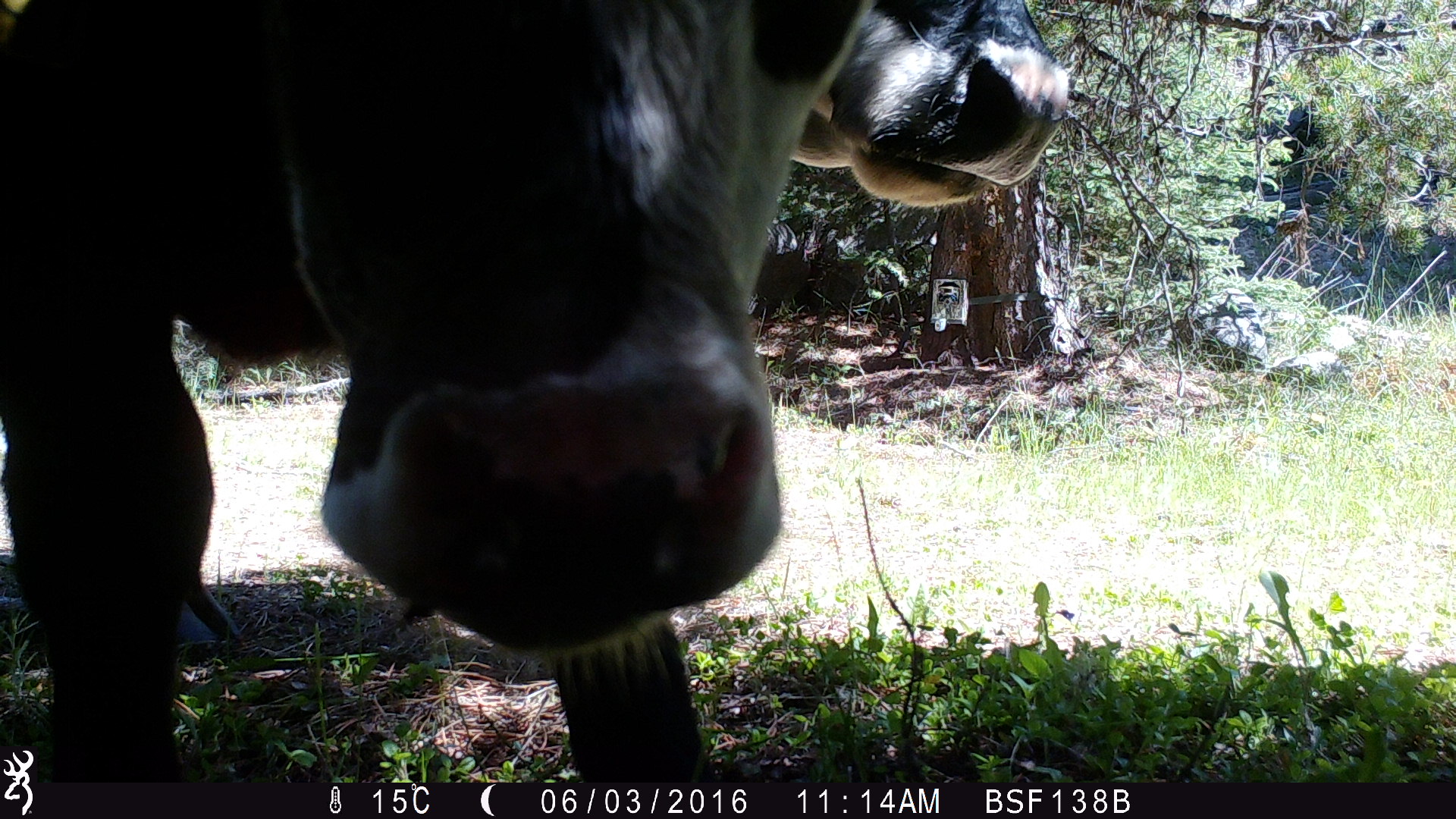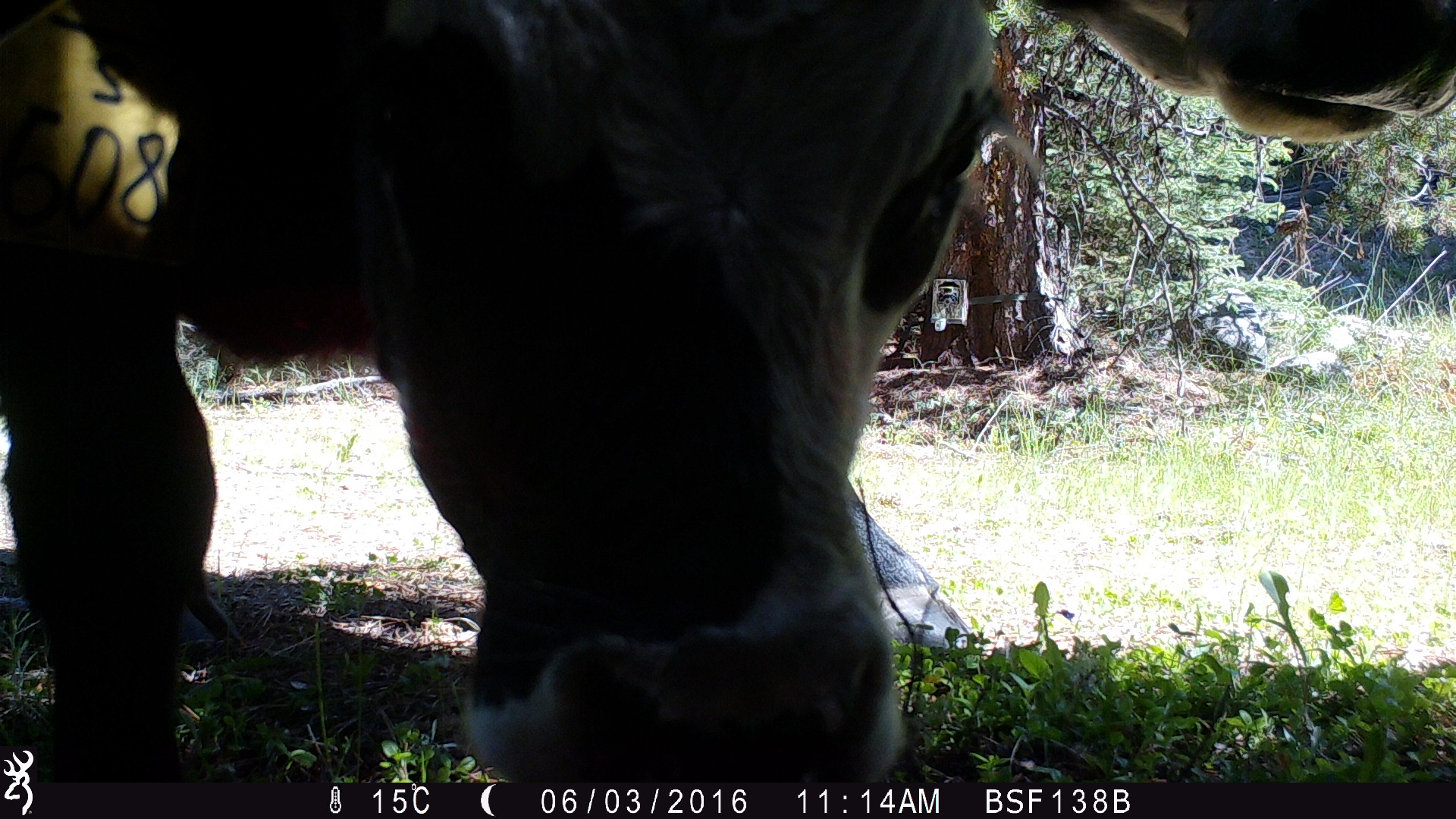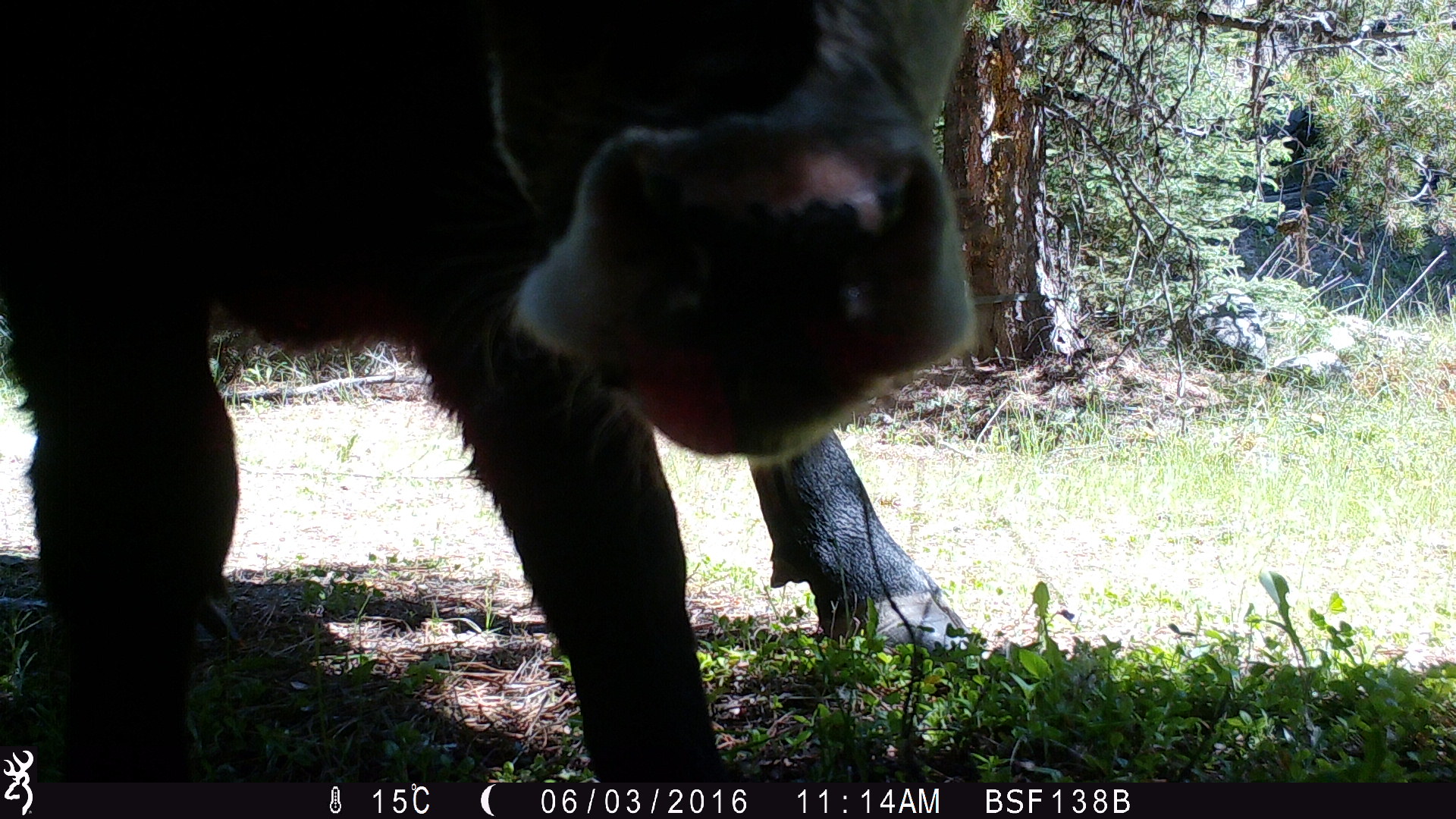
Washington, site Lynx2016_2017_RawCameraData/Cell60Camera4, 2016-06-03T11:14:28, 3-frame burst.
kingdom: Animalia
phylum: Chordata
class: Mammalia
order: Artiodactyla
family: Bovidae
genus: Bos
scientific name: Bos taurus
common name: domestic cattle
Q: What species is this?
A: Domestic cattle (Bos taurus).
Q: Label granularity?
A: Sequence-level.